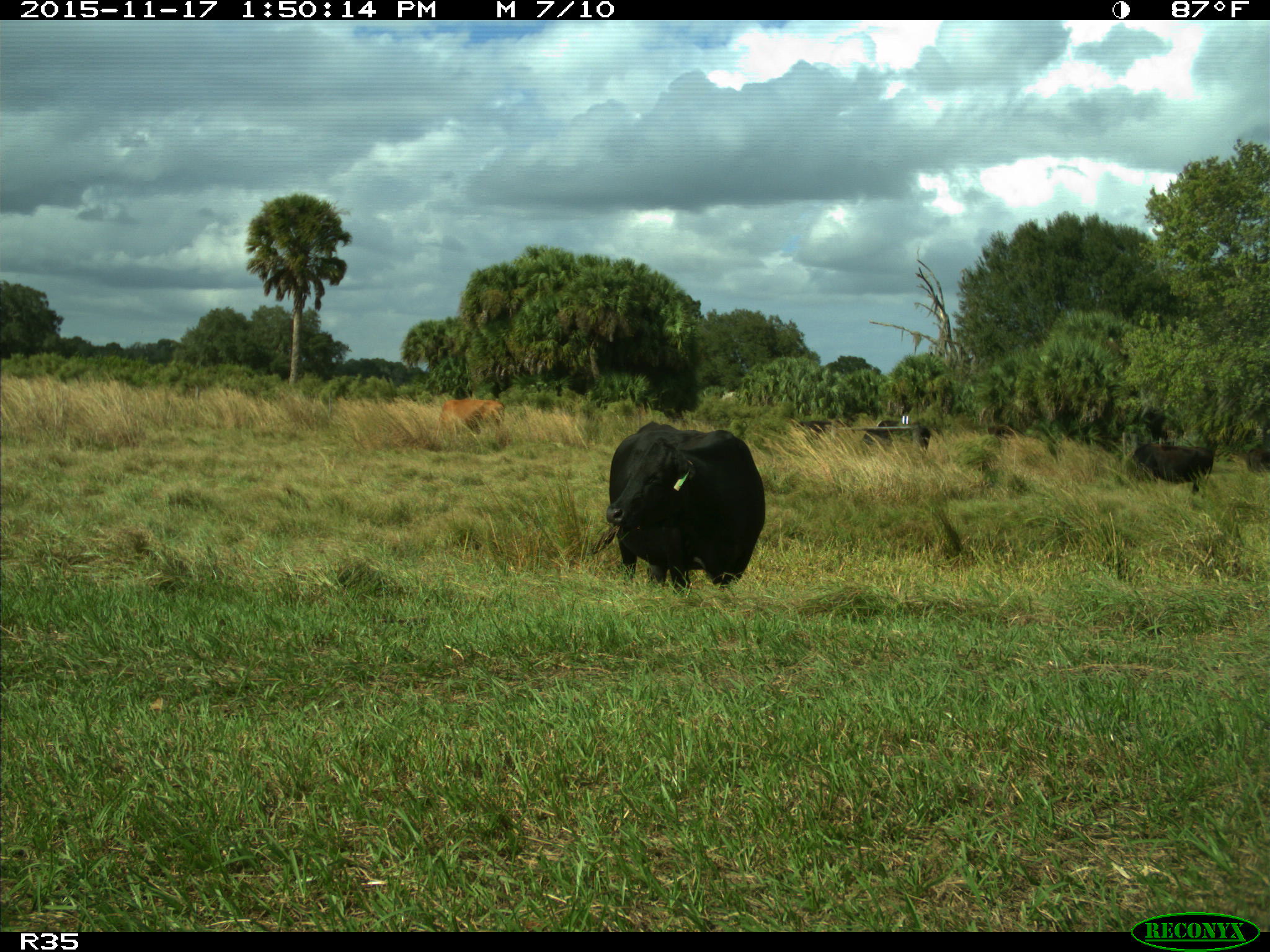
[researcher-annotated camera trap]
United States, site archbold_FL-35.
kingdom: Animalia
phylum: Chordata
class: Mammalia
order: Artiodactyla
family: Bovidae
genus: Bos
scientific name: Bos taurus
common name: domestic cow